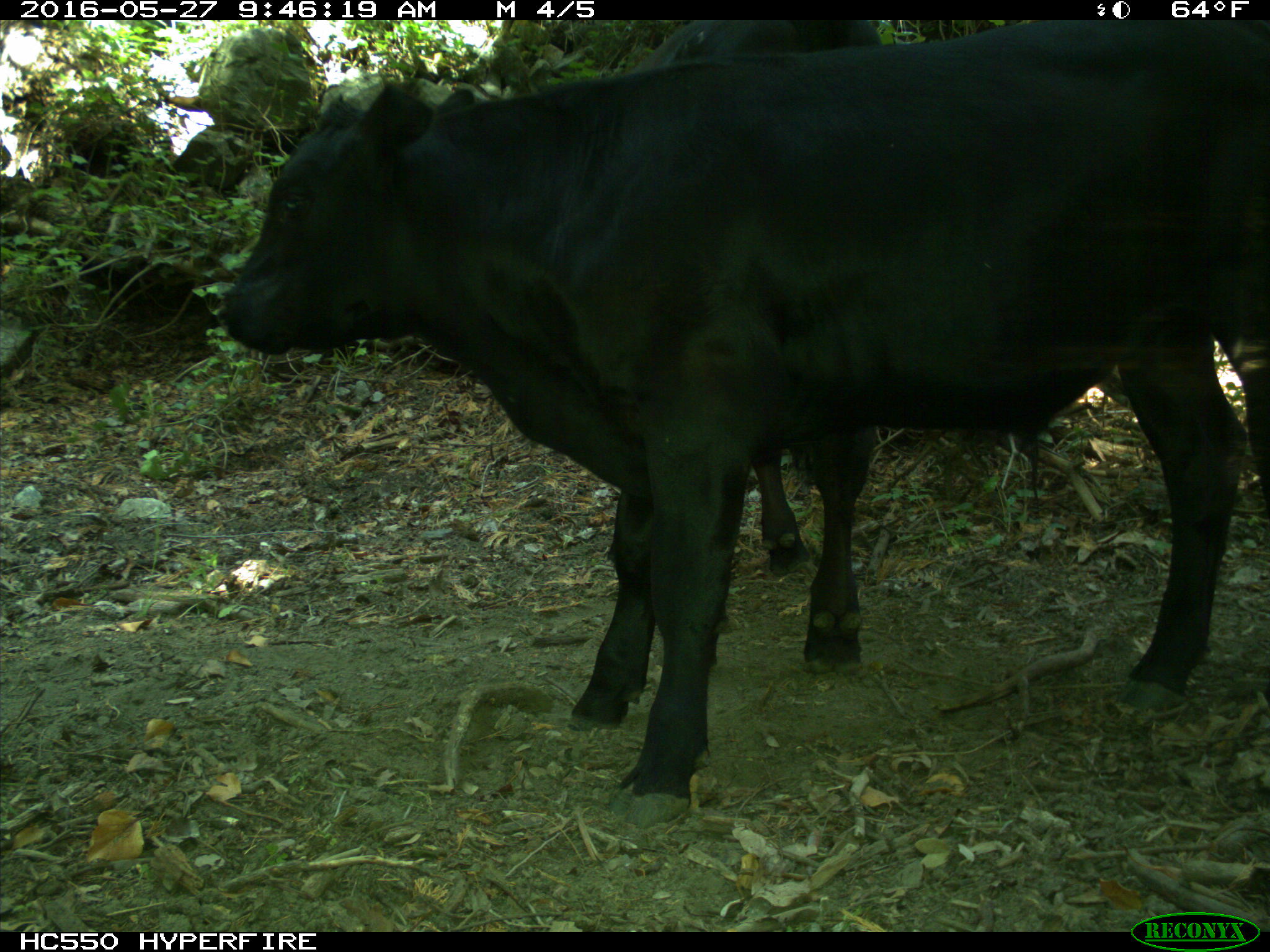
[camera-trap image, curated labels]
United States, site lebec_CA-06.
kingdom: Animalia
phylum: Chordata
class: Mammalia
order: Artiodactyla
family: Bovidae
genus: Bos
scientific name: Bos taurus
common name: domestic cow